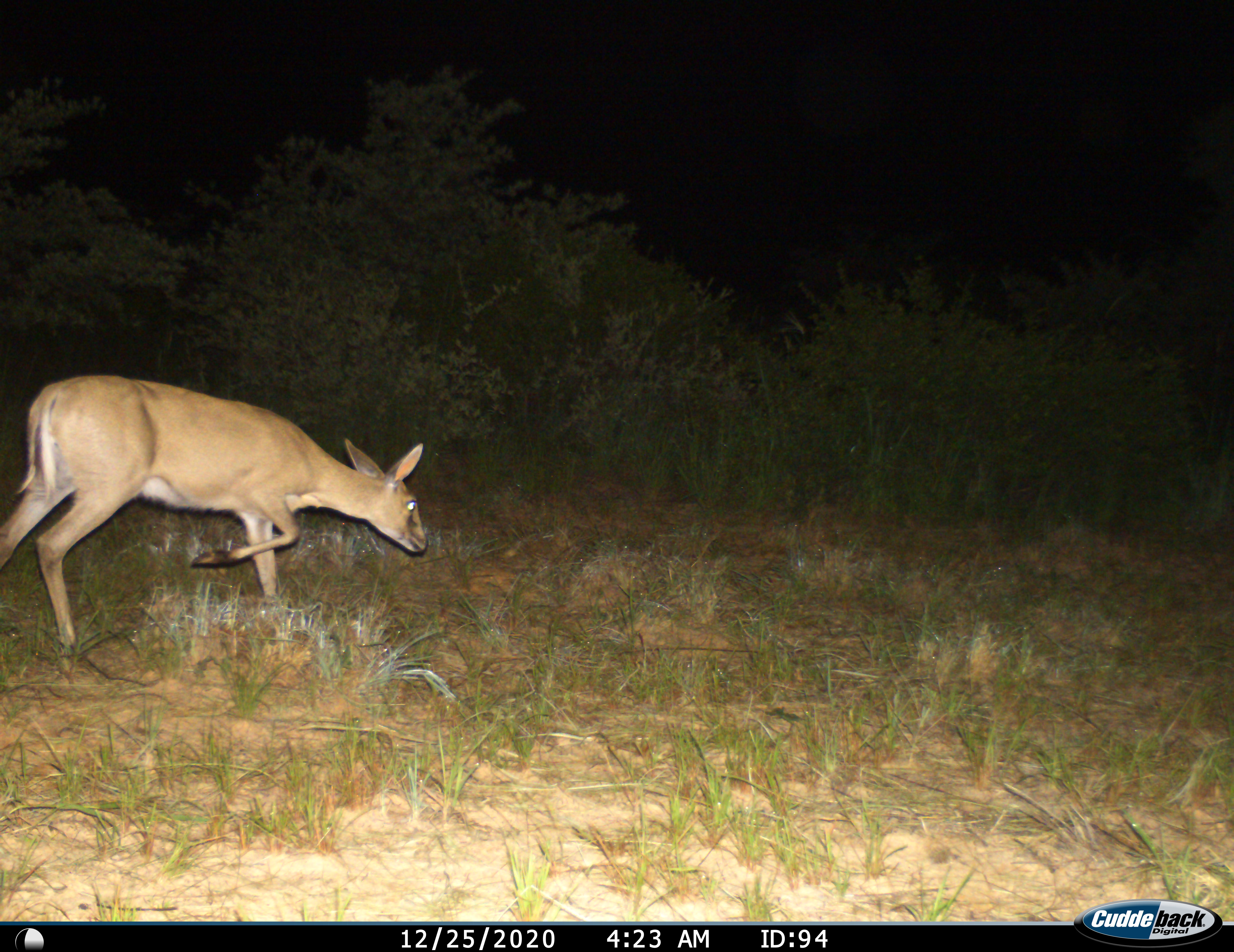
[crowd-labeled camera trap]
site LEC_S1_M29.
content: unidentified animal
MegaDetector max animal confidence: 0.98